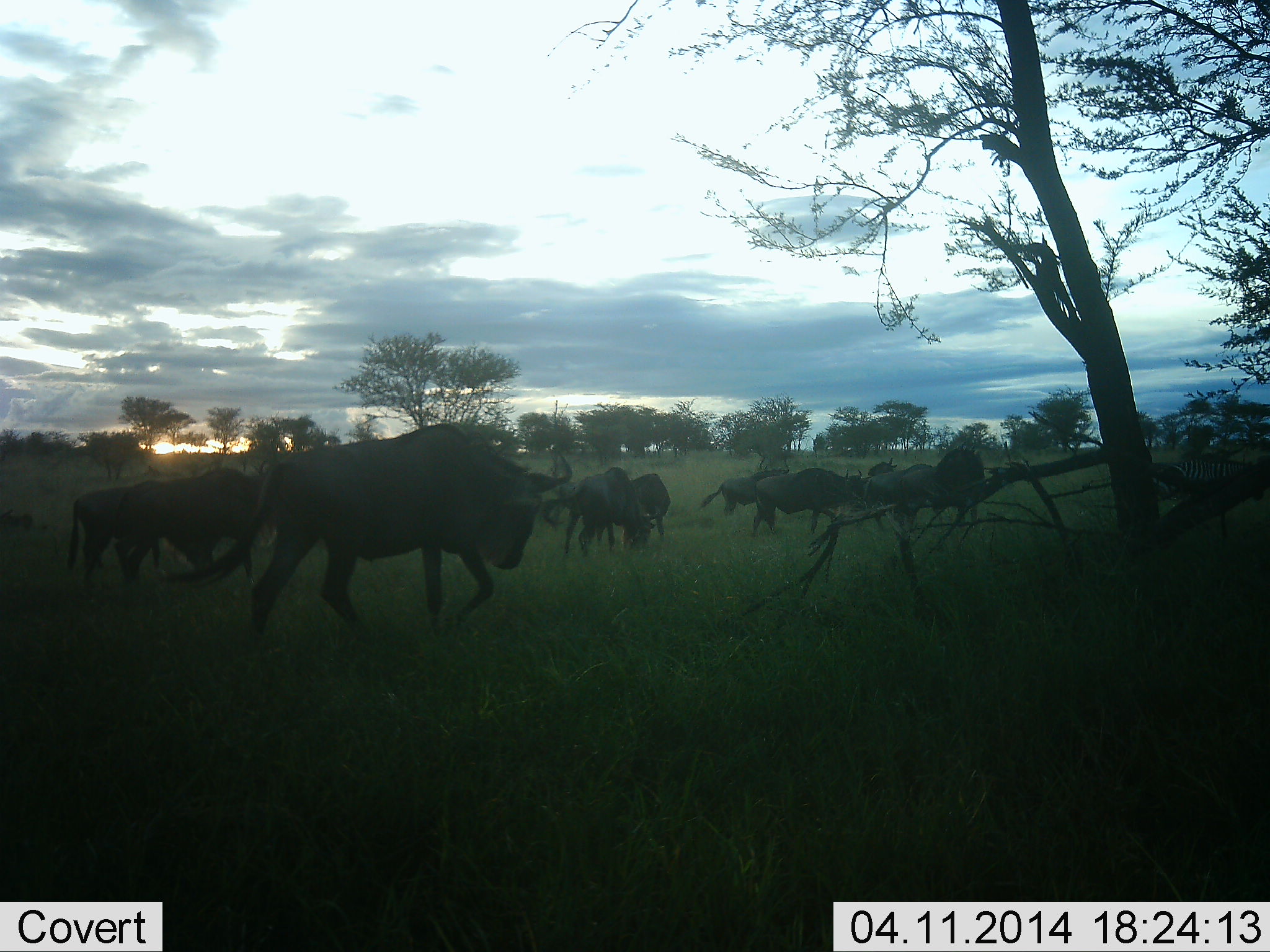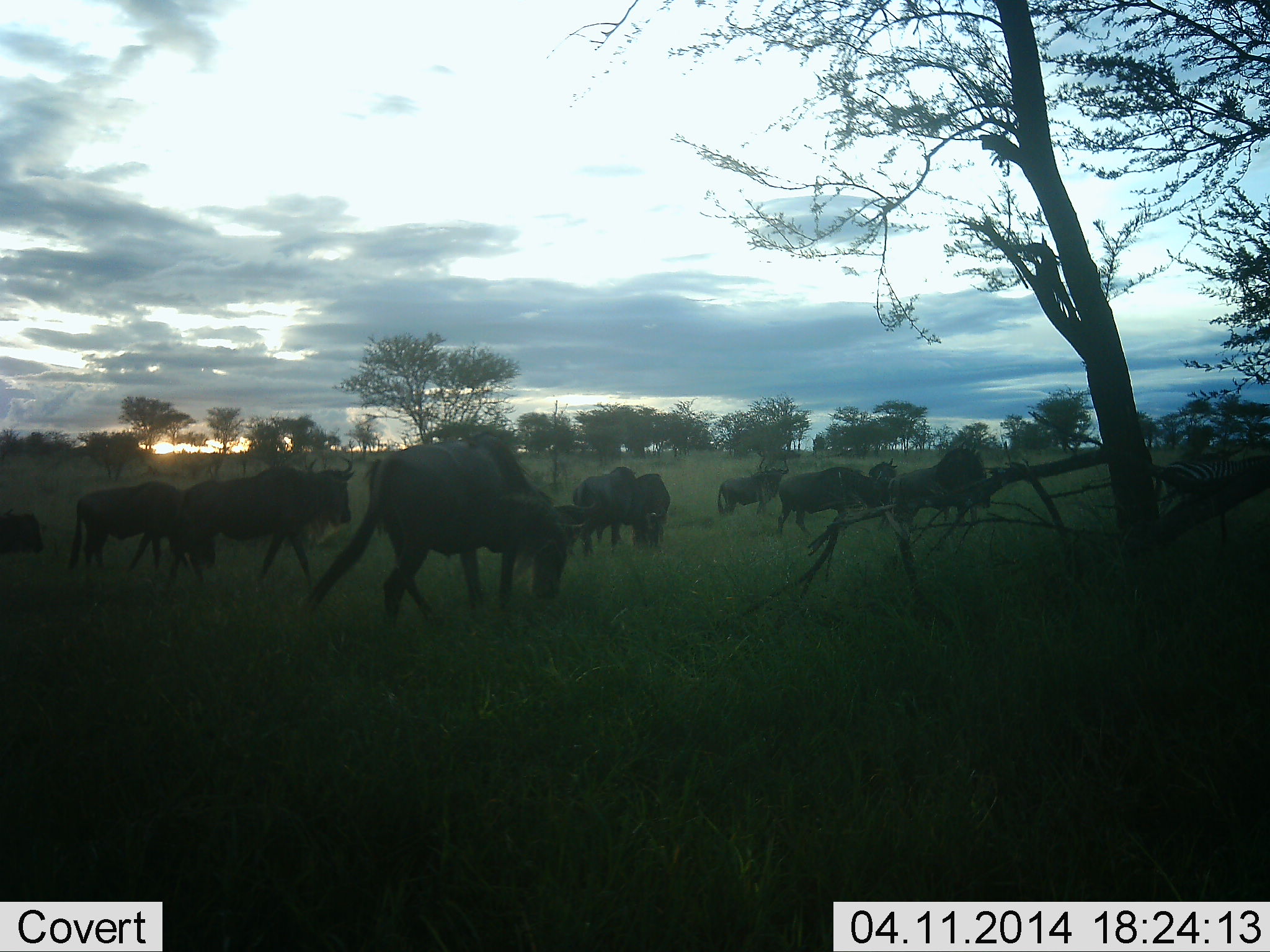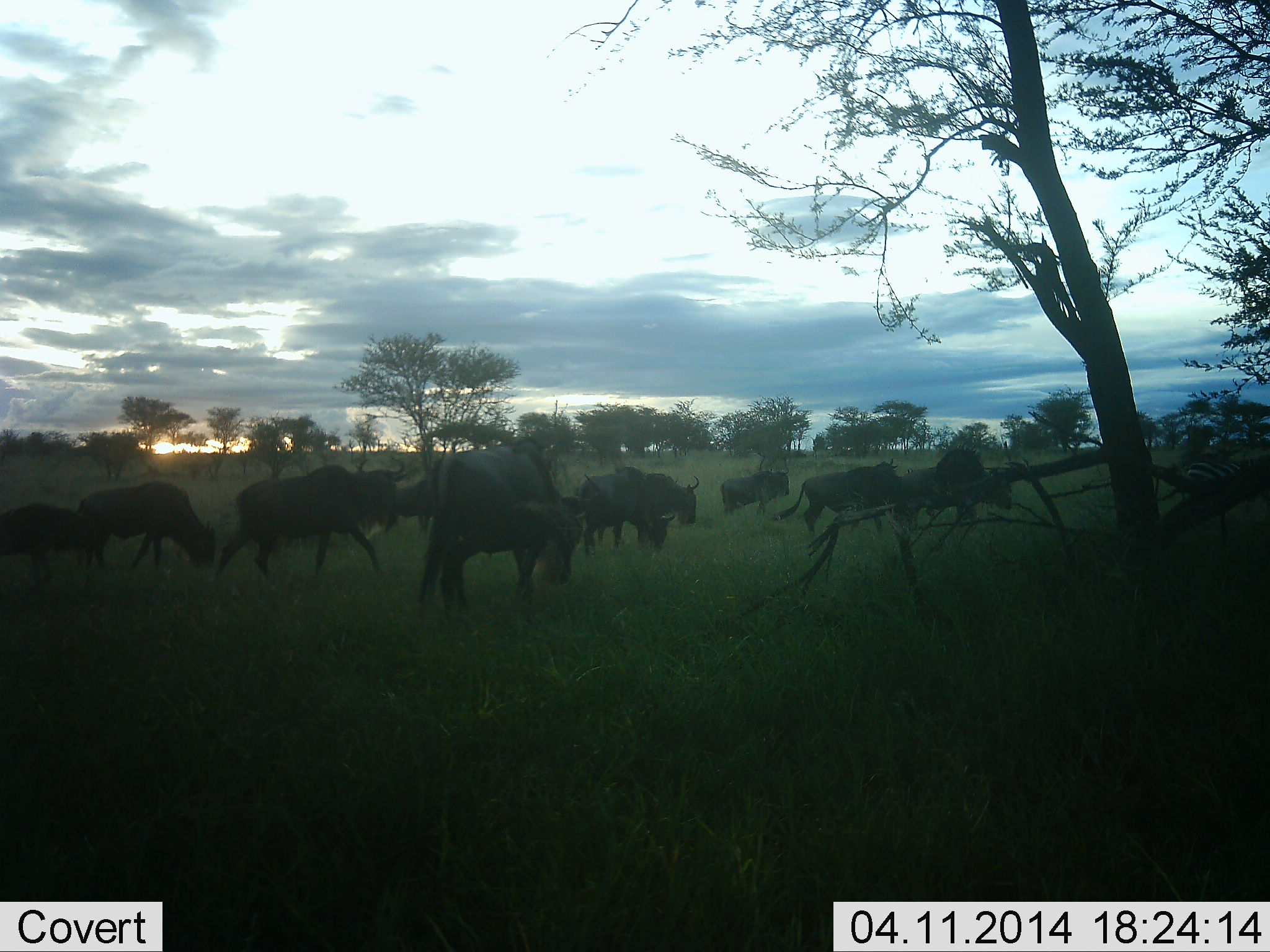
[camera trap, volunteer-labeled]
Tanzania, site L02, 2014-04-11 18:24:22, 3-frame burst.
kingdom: Animalia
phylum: Chordata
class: Mammalia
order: Artiodactyla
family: Bovidae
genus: Connochaetes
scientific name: Connochaetes taurinus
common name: blue wildebeest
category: wildebeest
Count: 11-50.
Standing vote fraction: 10%.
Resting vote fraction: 0%.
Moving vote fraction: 100%.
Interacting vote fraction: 10%.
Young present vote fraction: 0%.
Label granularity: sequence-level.